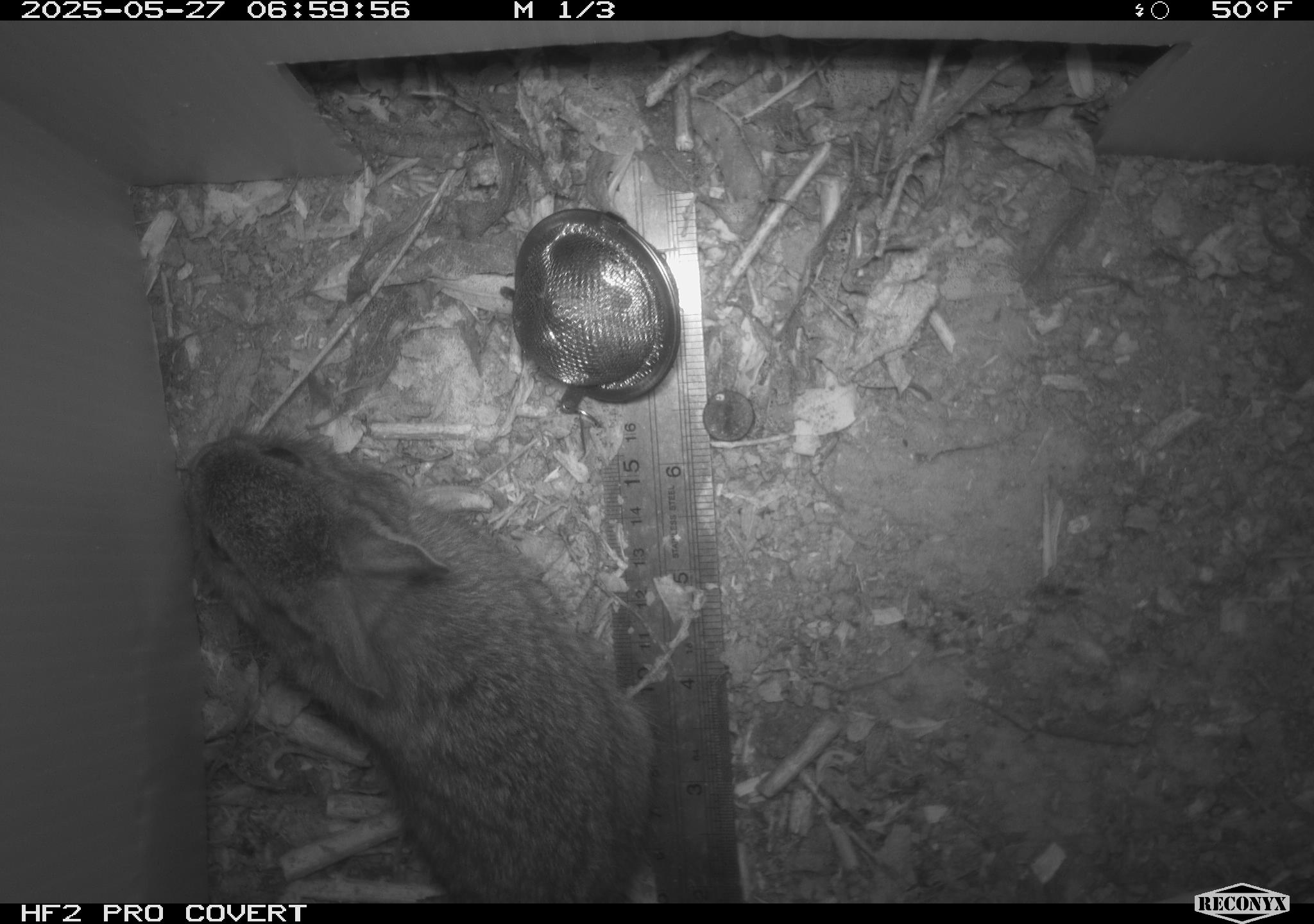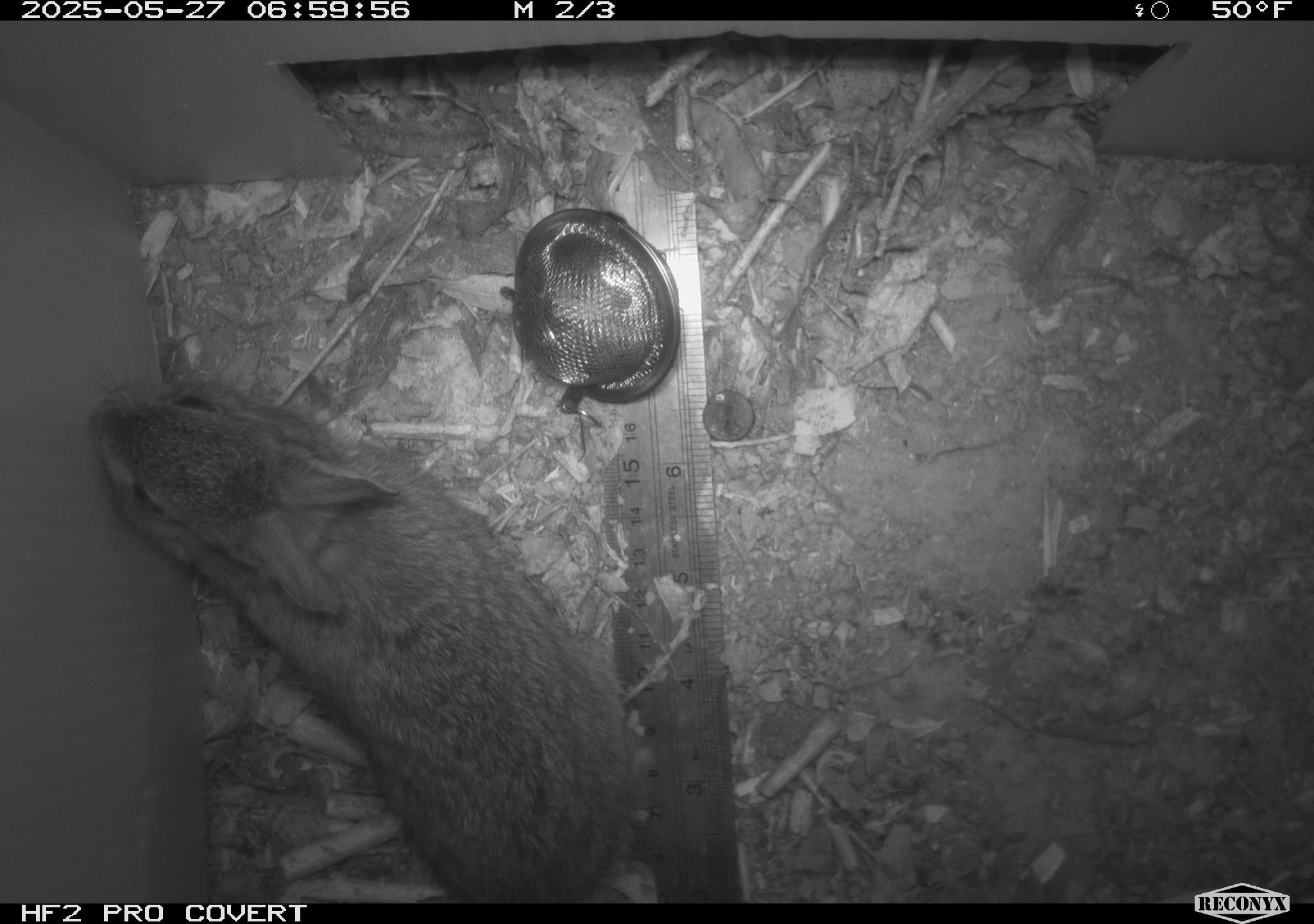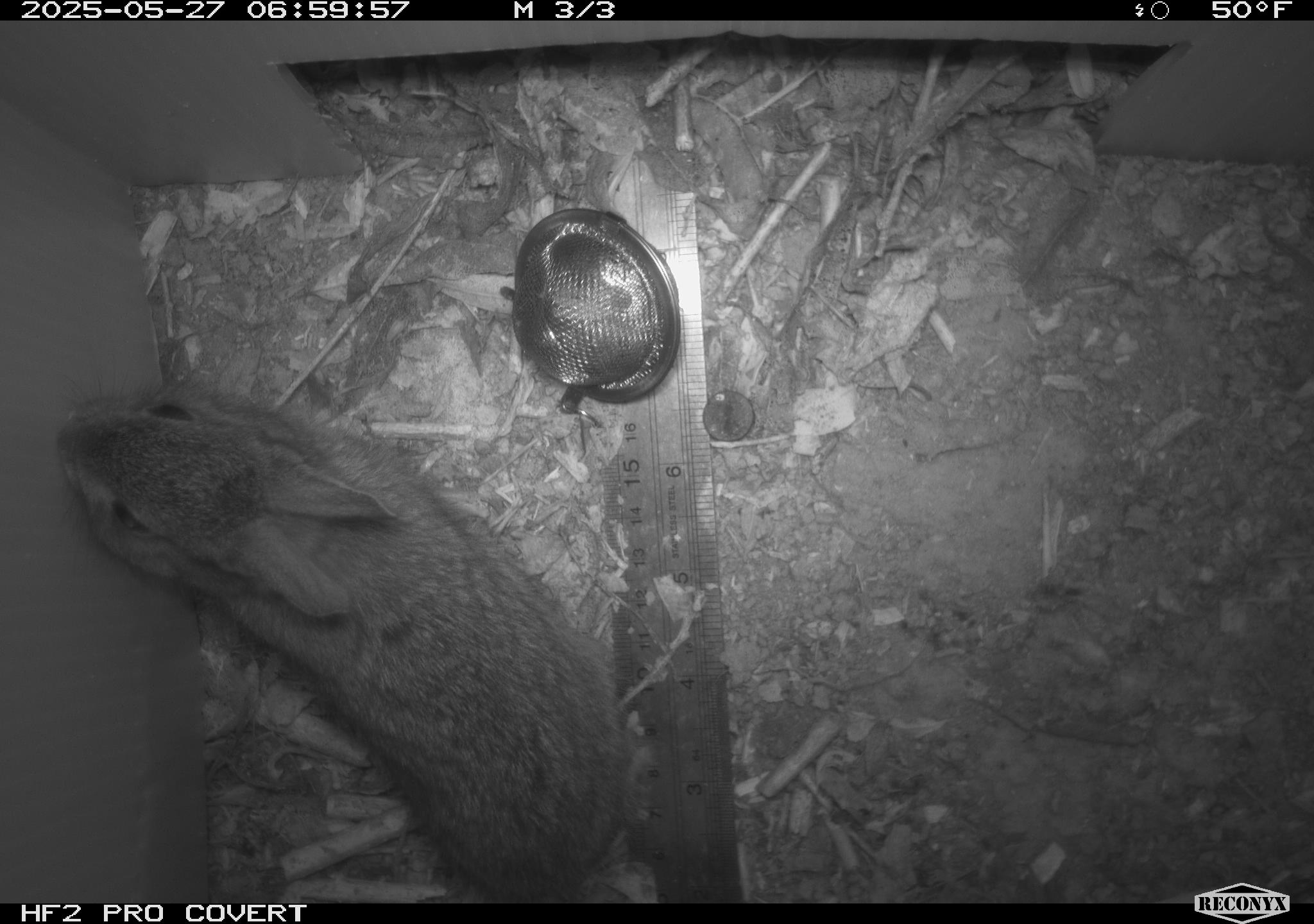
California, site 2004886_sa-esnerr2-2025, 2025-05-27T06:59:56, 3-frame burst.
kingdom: Animalia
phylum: Chordata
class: Mammalia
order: Lagomorpha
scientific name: Lagomorpha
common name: hares, rabbits, and pikas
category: lagomorpha order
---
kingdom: Animalia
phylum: Chordata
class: Mammalia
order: Lagomorpha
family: Leporidae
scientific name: Leporidae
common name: rabbit or hare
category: rabbit and hare family